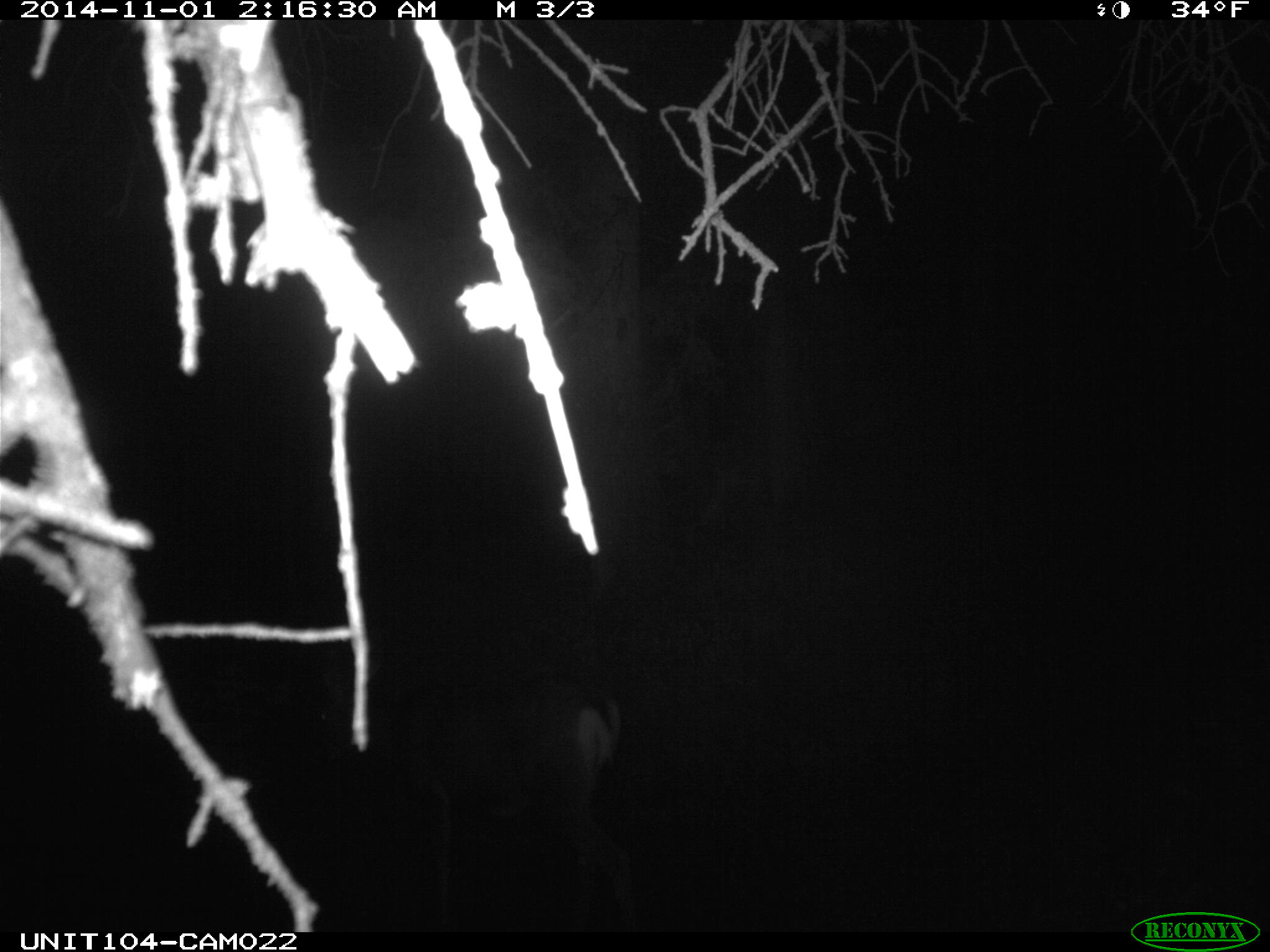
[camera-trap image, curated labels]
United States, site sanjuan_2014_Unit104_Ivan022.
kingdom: Animalia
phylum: Chordata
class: Mammalia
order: Artiodactyla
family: Cervidae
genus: Odocoileus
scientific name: Odocoileus hemionus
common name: mule deer